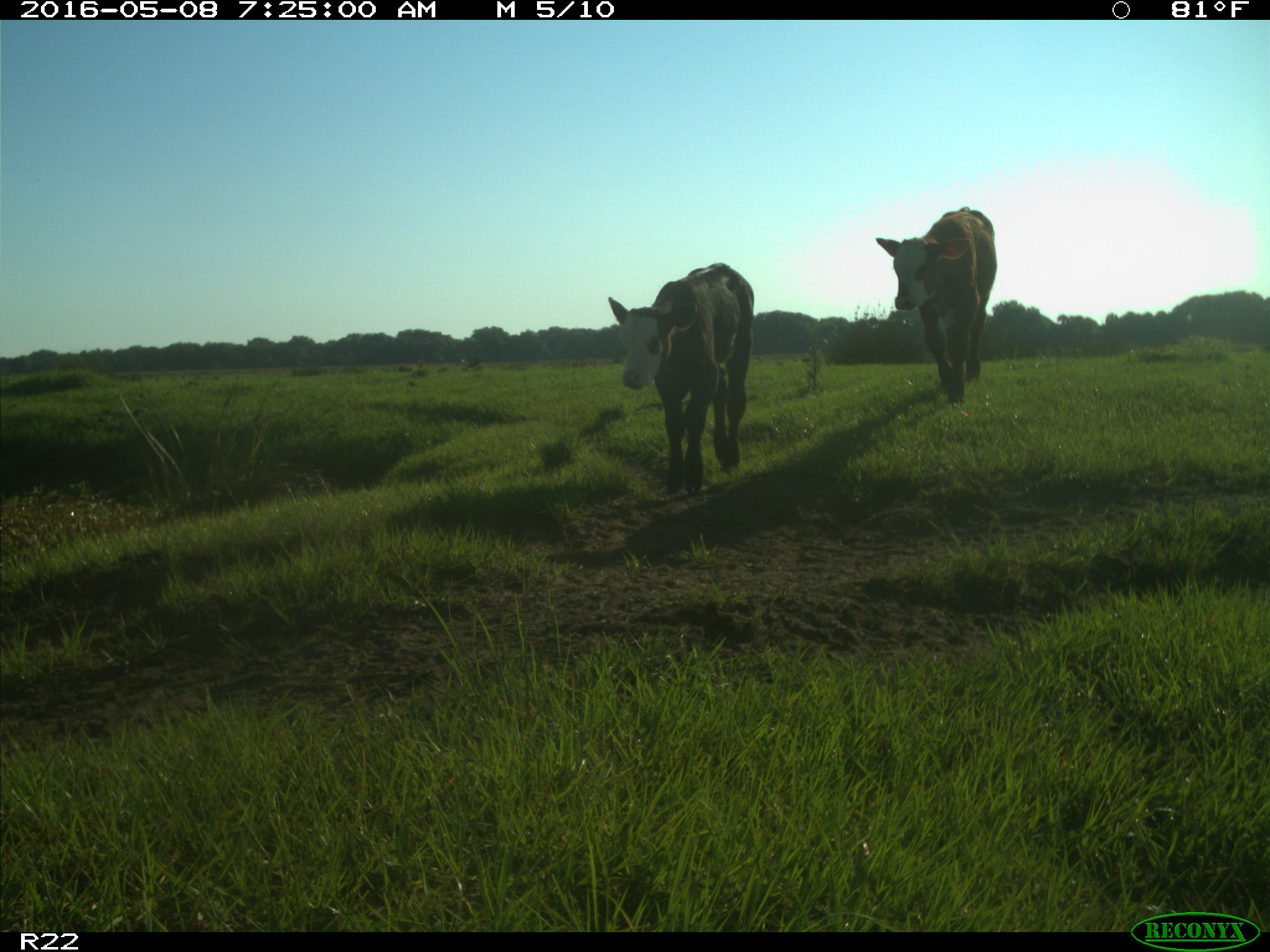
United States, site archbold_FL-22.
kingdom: Animalia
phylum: Chordata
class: Mammalia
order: Artiodactyla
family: Bovidae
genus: Bos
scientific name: Bos taurus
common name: domestic cow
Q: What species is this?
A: Bos taurus (domestic cow).